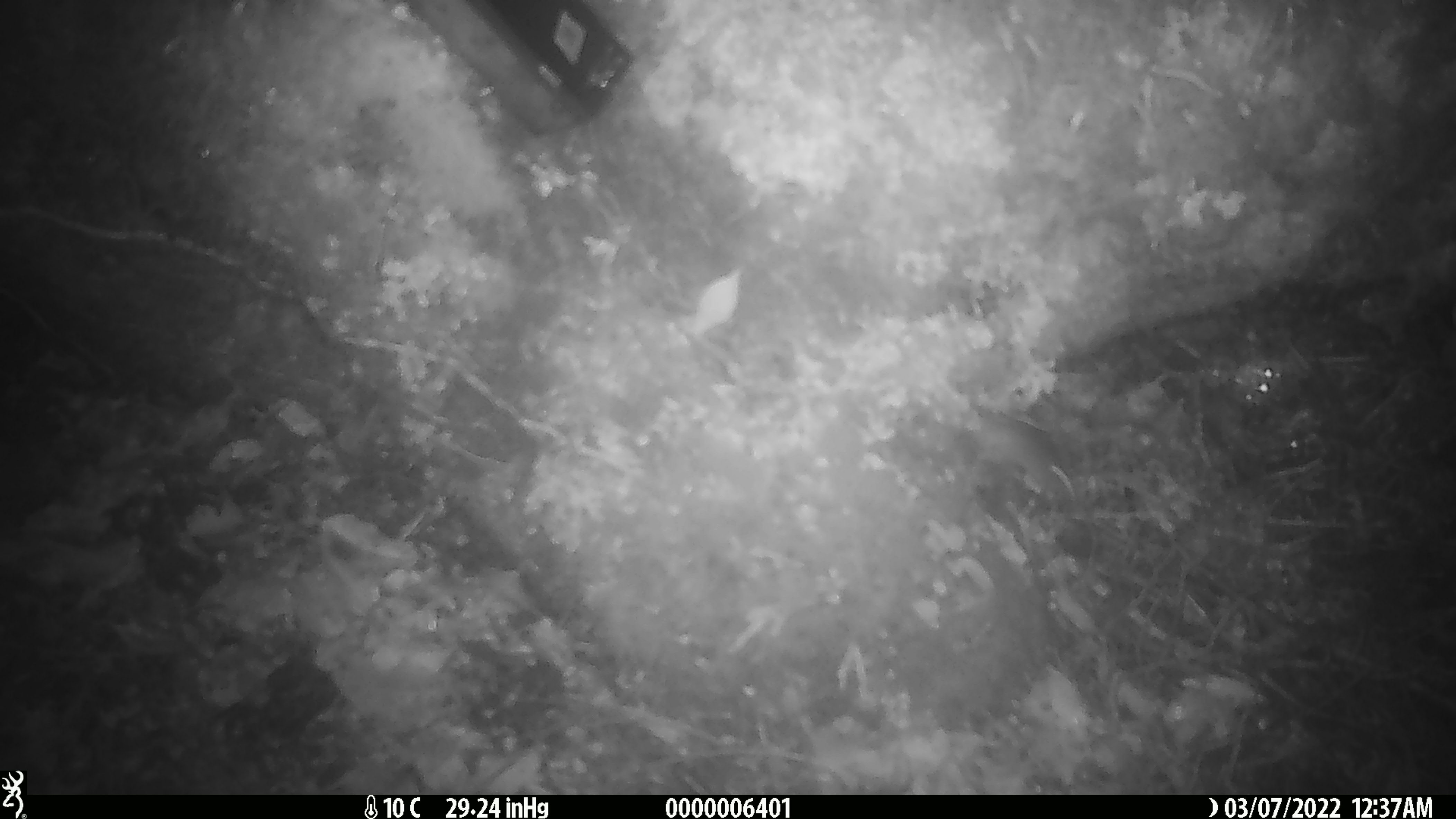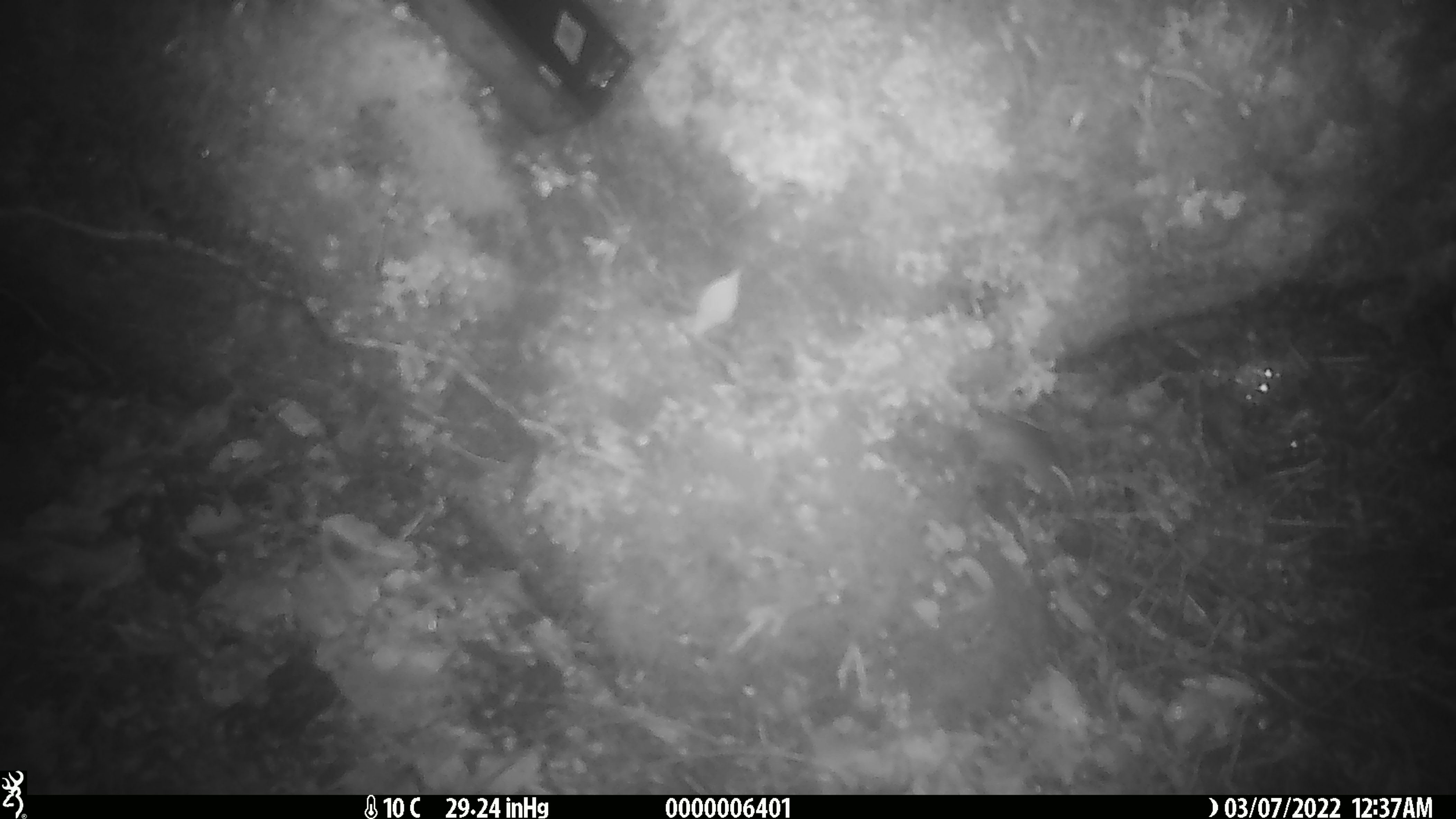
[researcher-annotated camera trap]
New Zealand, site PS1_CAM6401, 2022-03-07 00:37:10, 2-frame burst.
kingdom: Animalia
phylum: Chordata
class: Mammalia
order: Rodentia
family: Muridae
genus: Mus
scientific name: Mus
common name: mouse